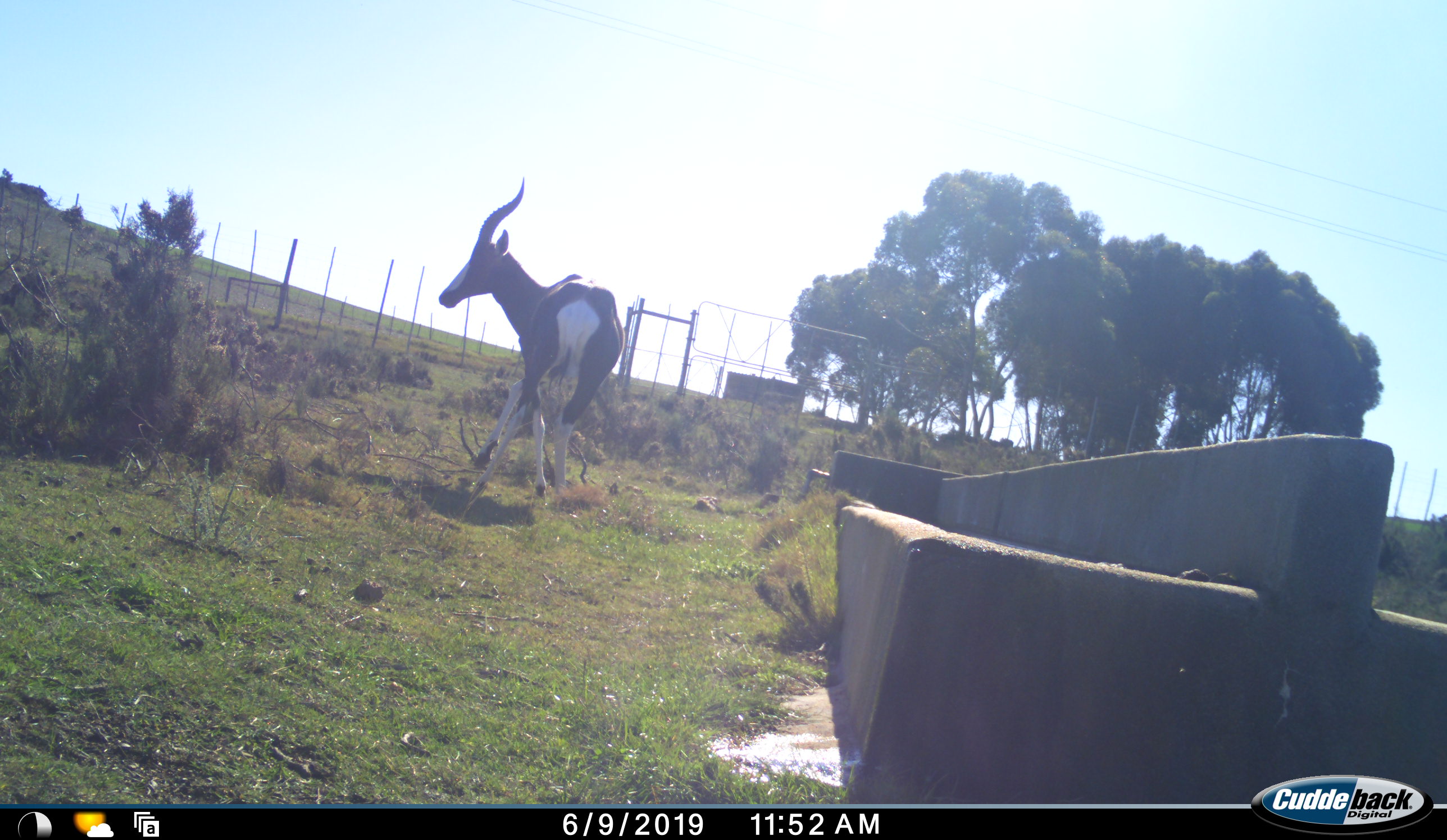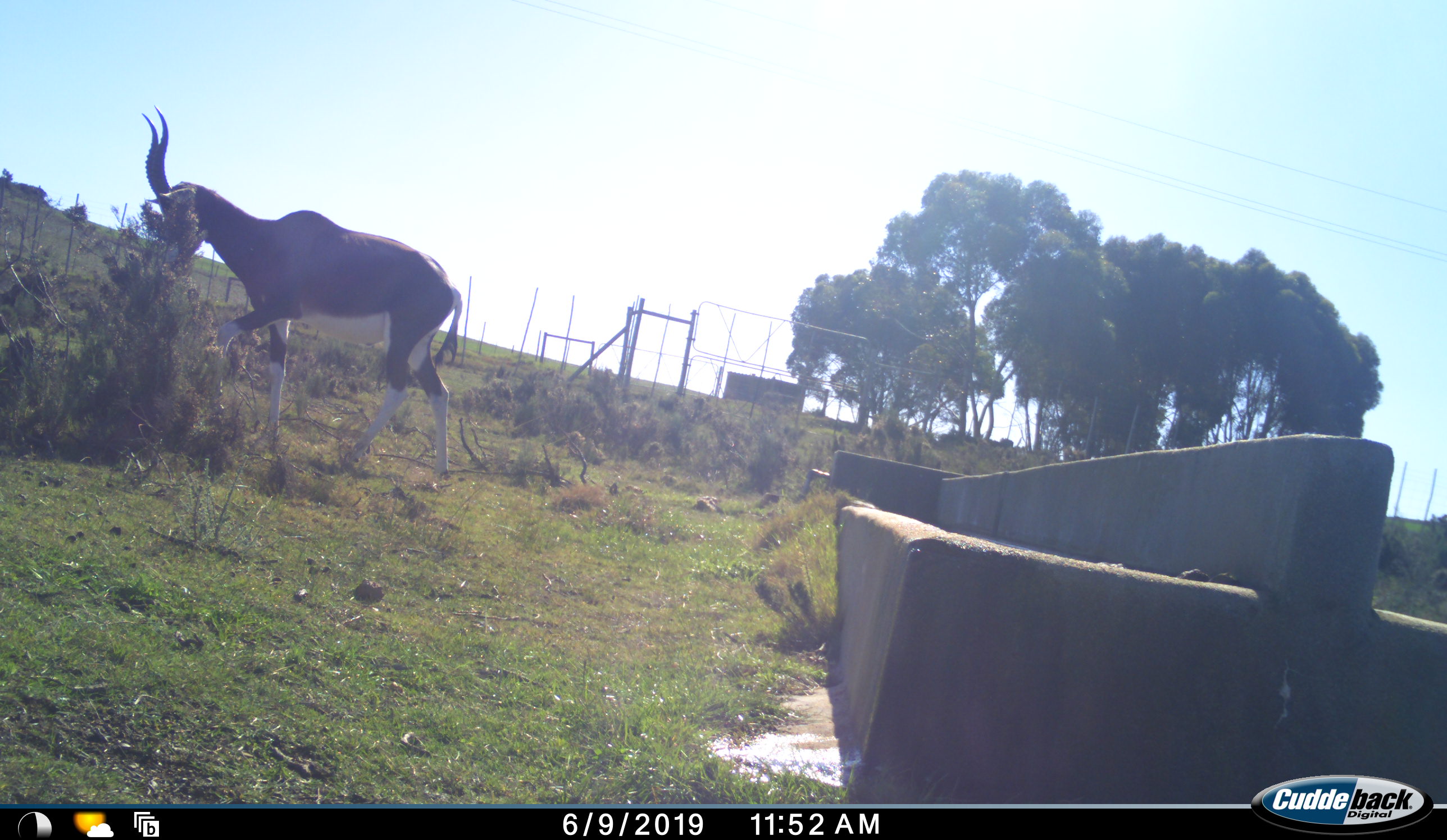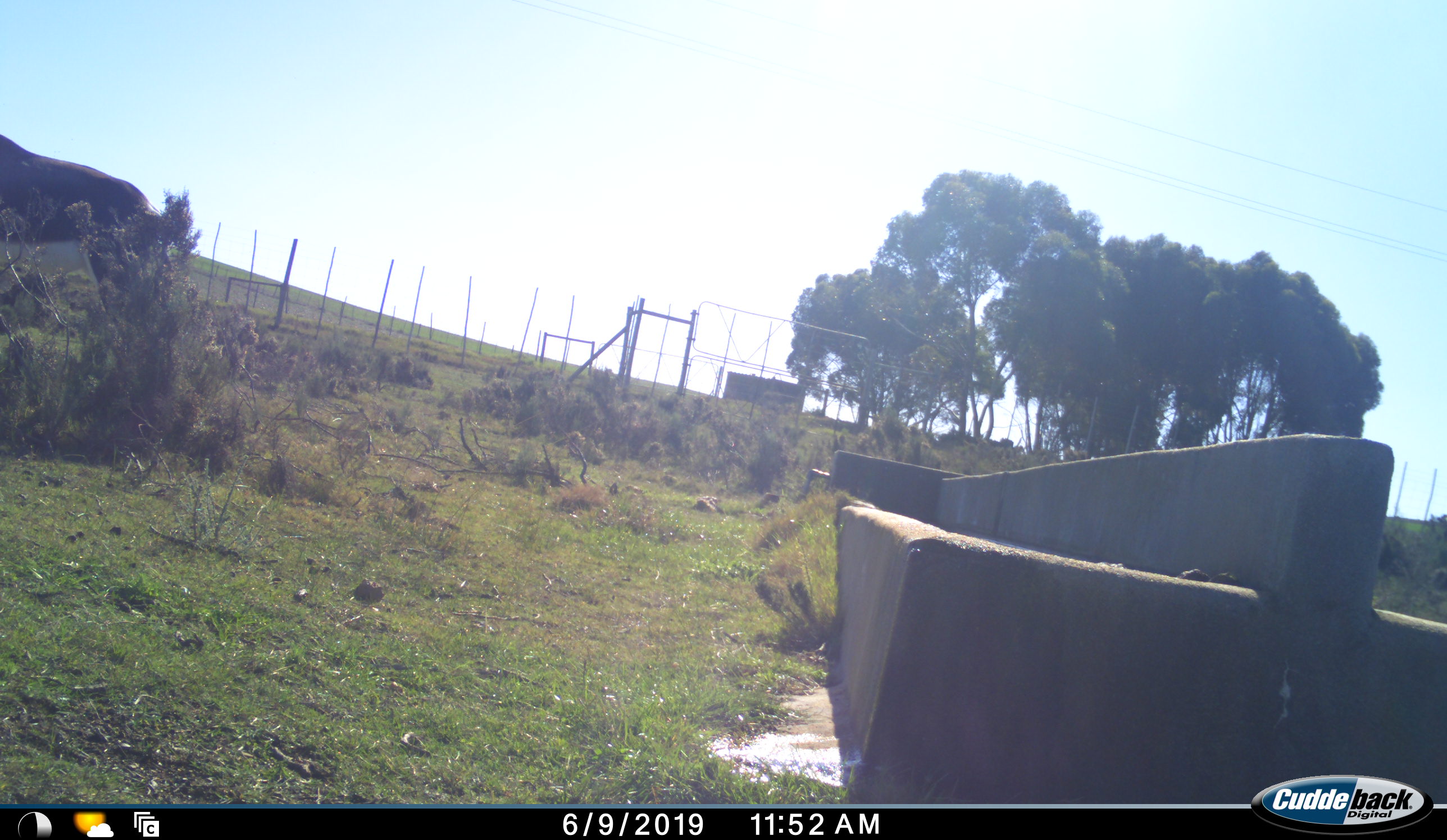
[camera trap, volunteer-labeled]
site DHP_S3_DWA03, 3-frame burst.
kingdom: Animalia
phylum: Chordata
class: Mammalia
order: Artiodactyla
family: Bovidae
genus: Damaliscus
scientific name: Damaliscus pygargus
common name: bontebok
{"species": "bontebok (Damaliscus pygargus)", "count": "1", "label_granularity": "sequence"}